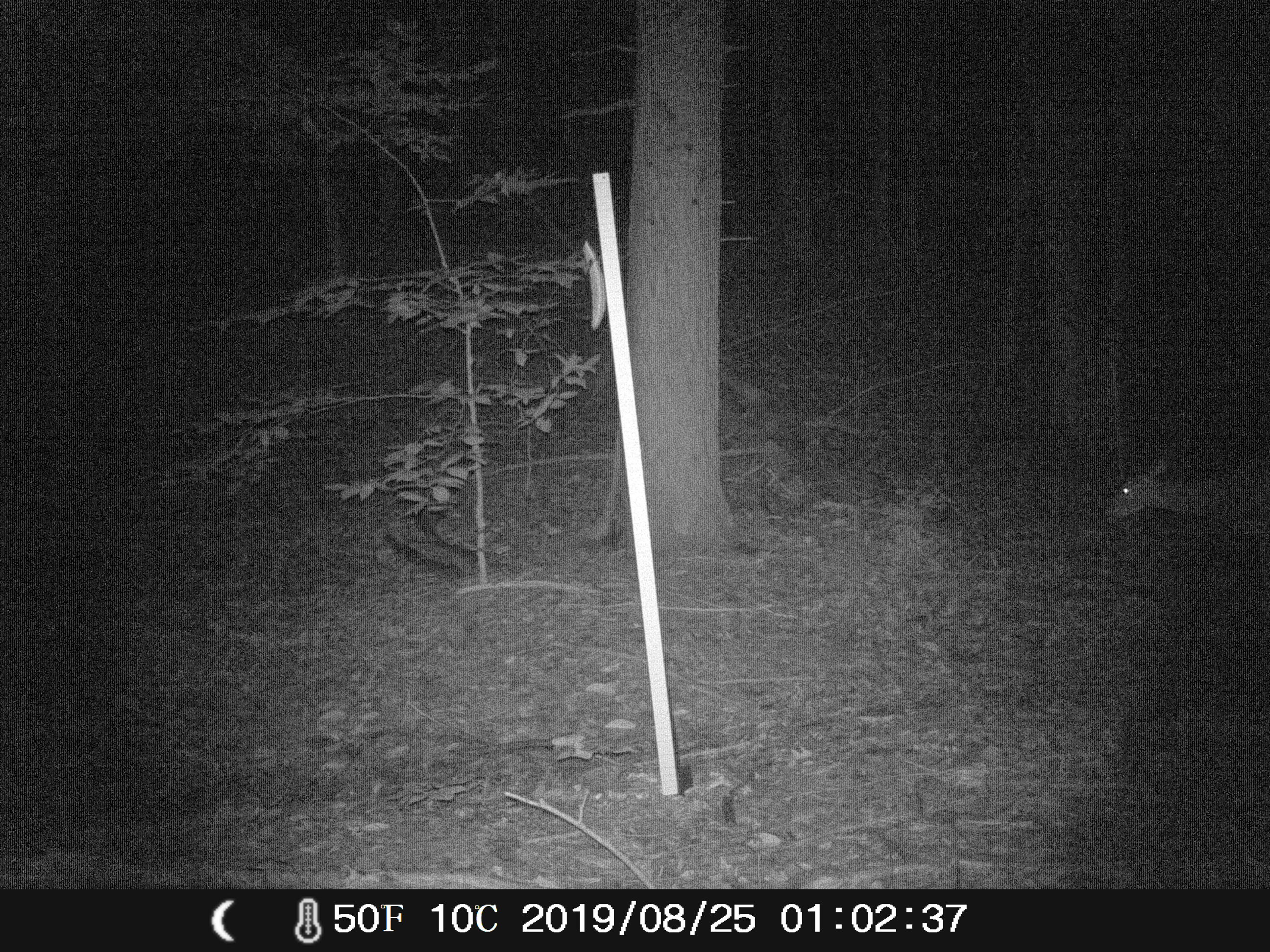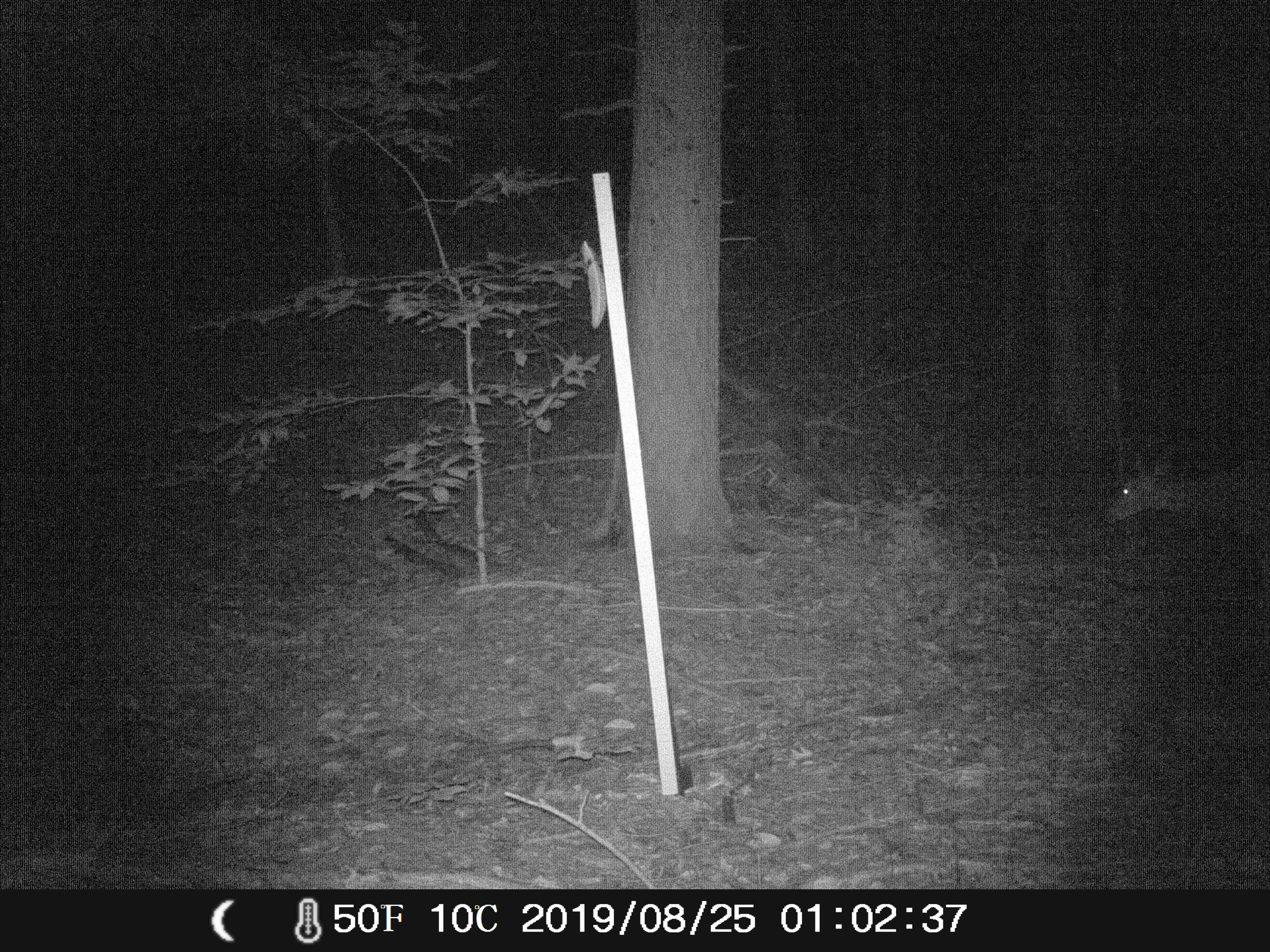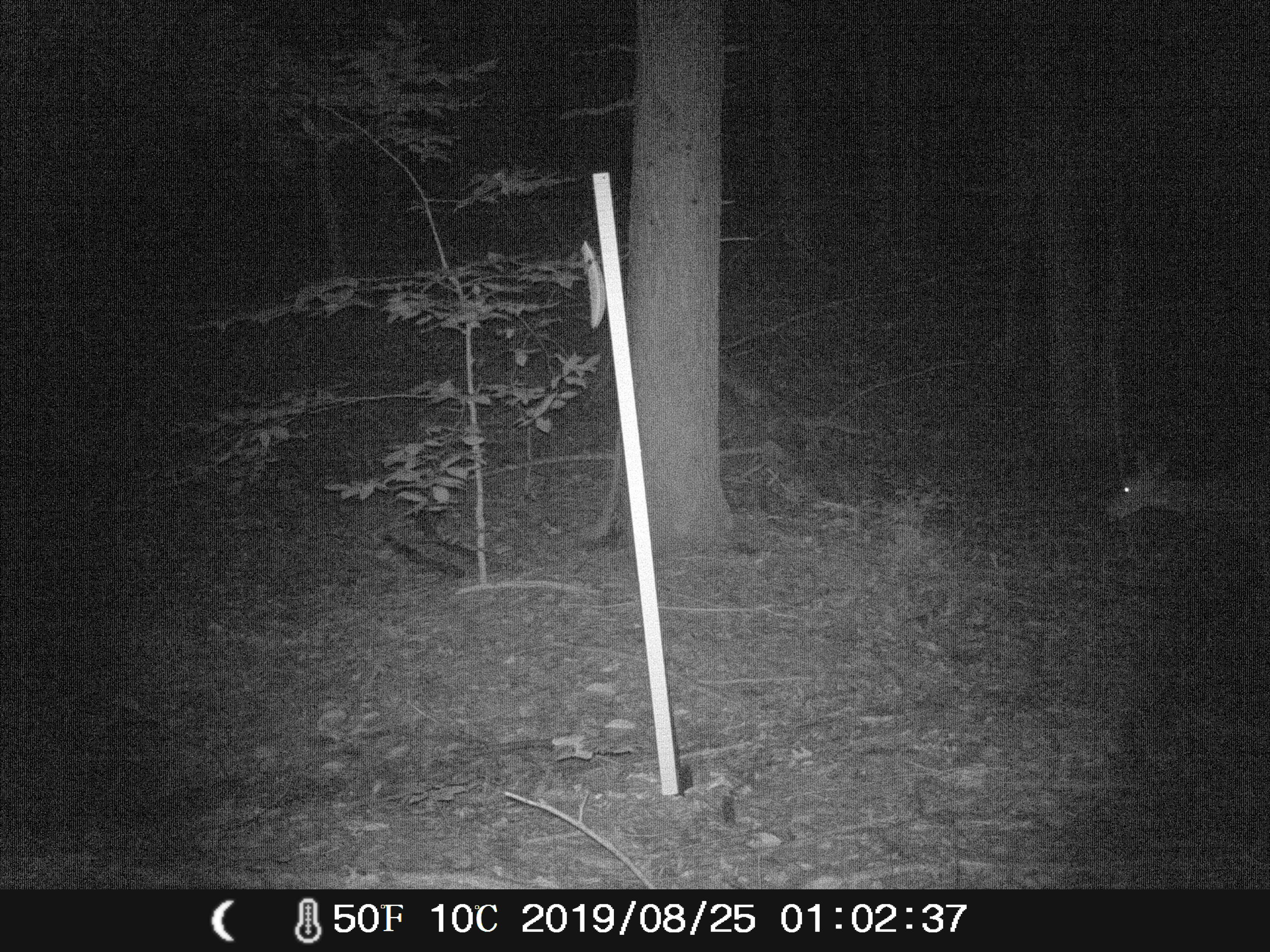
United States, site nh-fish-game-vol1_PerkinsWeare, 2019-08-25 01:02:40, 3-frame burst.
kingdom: Animalia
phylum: Chordata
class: Mammalia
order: Artiodactyla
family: Cervidae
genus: Odocoileus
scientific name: Odocoileus virginianus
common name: white-tailed deer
White-tailed deer (Odocoileus virginianus).